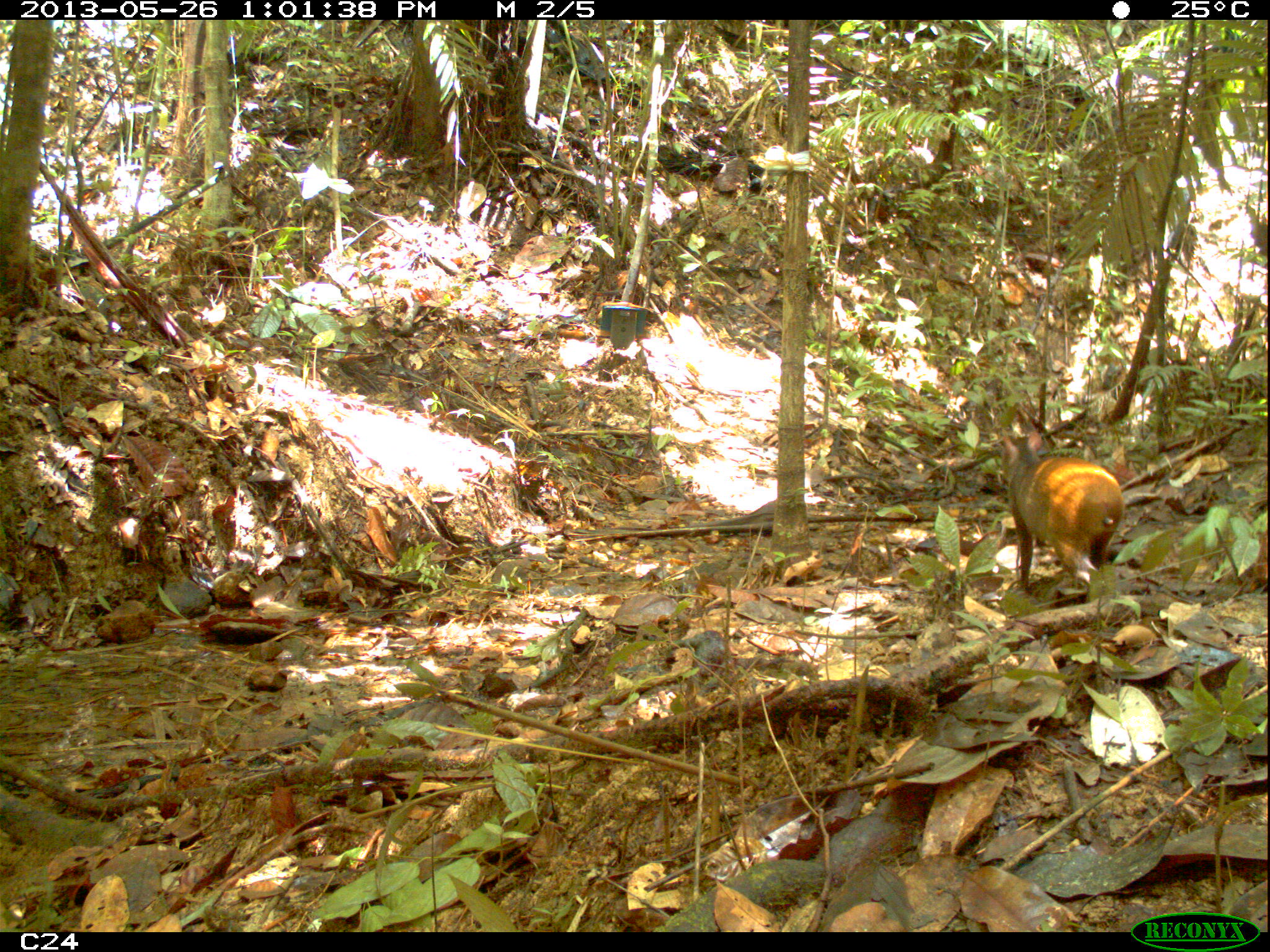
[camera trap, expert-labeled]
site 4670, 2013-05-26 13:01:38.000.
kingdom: Animalia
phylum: Chordata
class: Mammalia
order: Rodentia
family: Dasyproctidae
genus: Dasyprocta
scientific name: Dasyprocta leporina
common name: red-rumped agouti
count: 1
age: adult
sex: female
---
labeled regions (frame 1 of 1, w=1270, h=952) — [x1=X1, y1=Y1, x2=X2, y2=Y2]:
dasyprocta leporina: [x1=998, y1=430, x2=1125, y2=604]